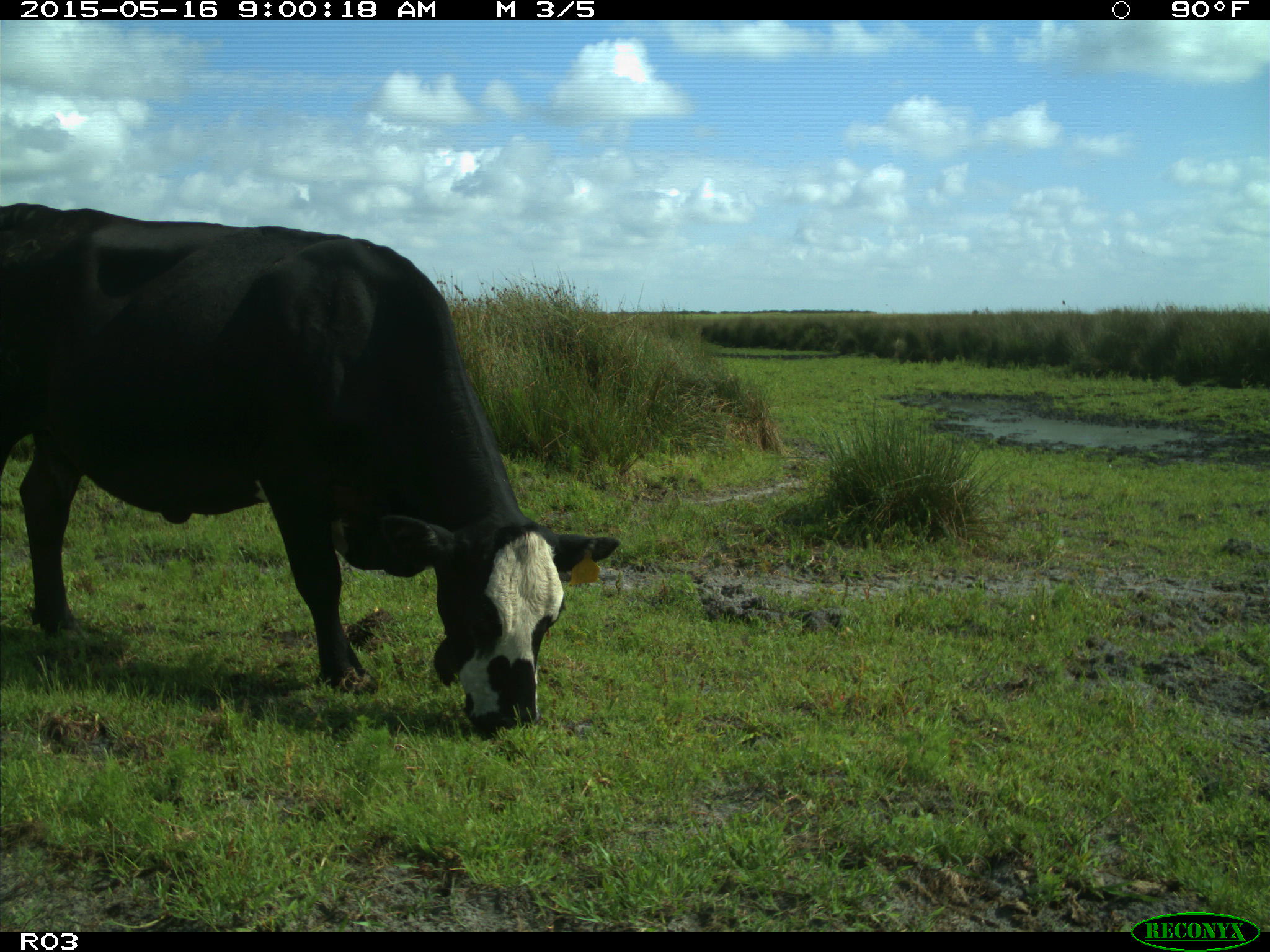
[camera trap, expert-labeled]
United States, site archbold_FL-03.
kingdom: Animalia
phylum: Chordata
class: Mammalia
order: Artiodactyla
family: Bovidae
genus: Bos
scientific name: Bos taurus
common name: domestic cow